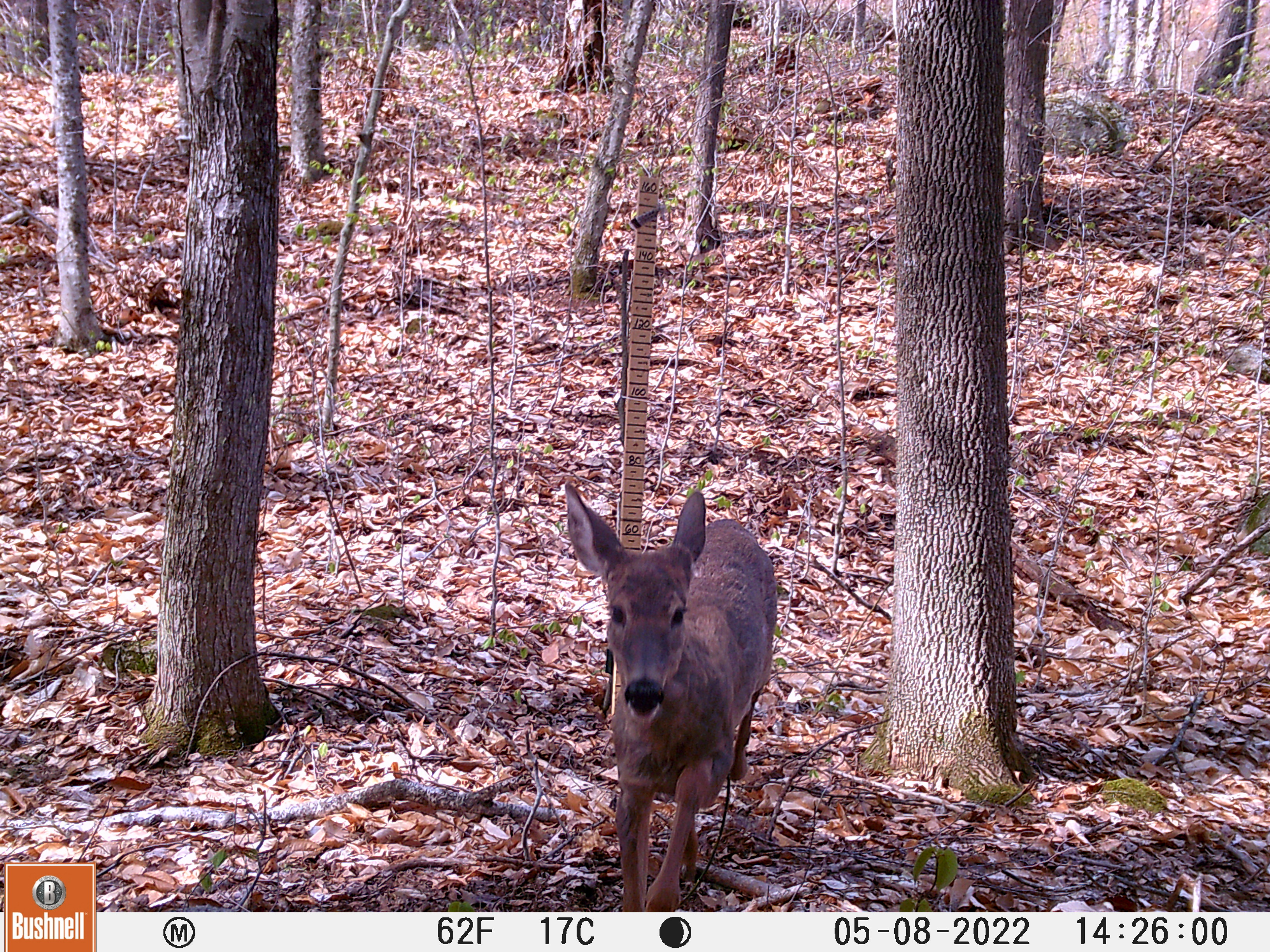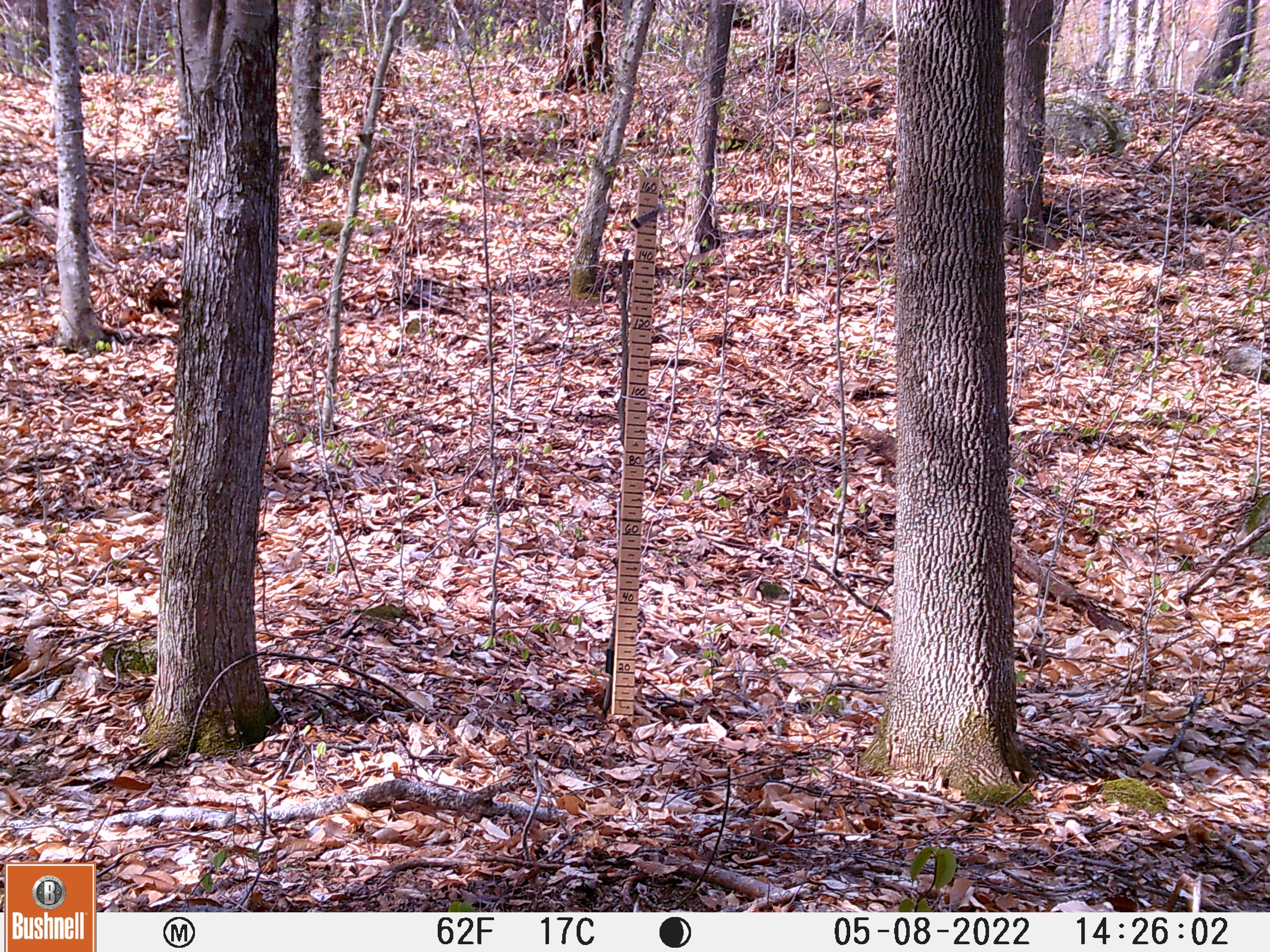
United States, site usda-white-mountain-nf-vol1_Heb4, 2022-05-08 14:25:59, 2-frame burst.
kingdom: Animalia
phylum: Chordata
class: Mammalia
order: Artiodactyla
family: Cervidae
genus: Odocoileus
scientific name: Odocoileus virginianus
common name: white-tailed deer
White-tailed deer (Odocoileus virginianus).